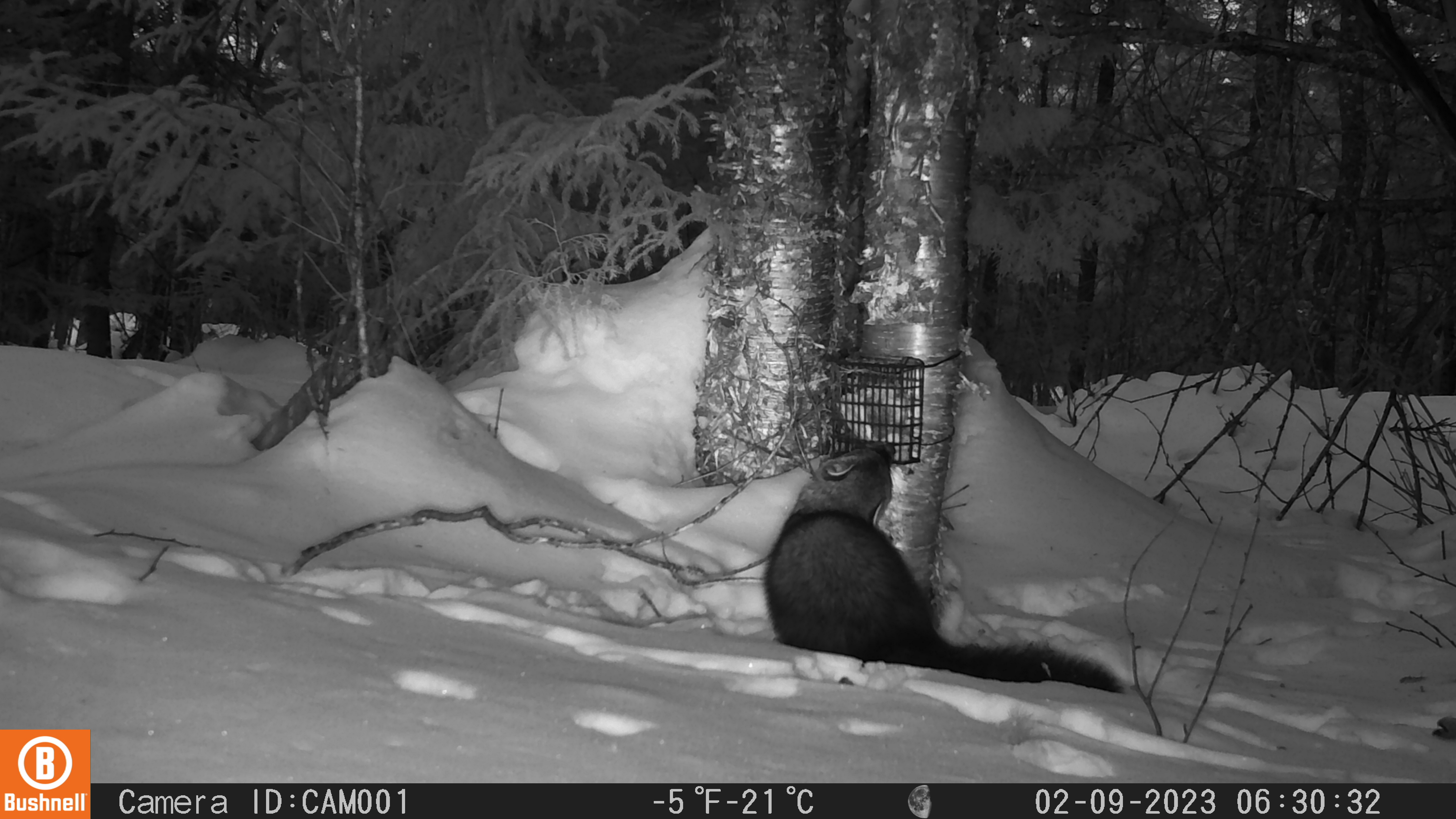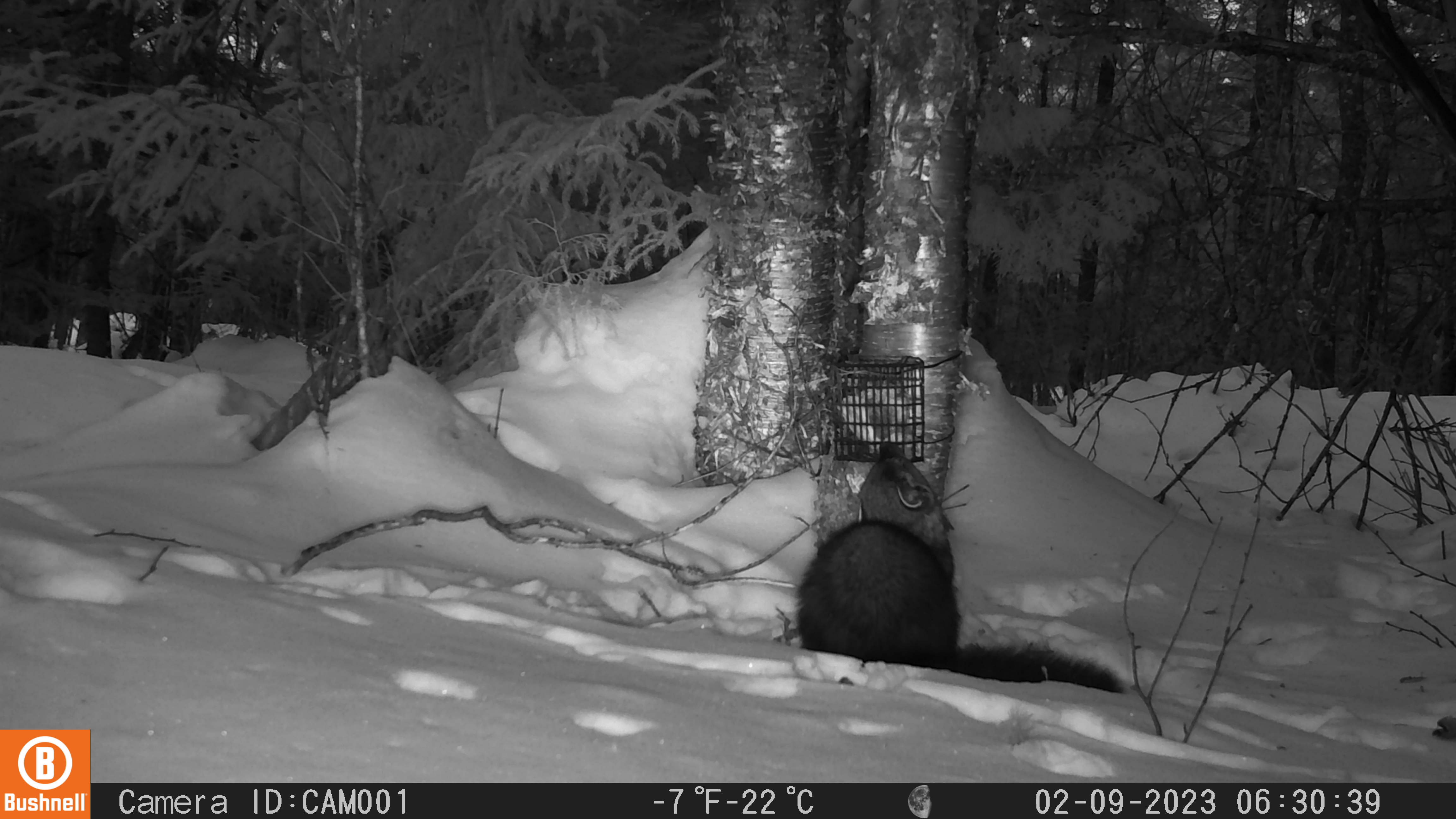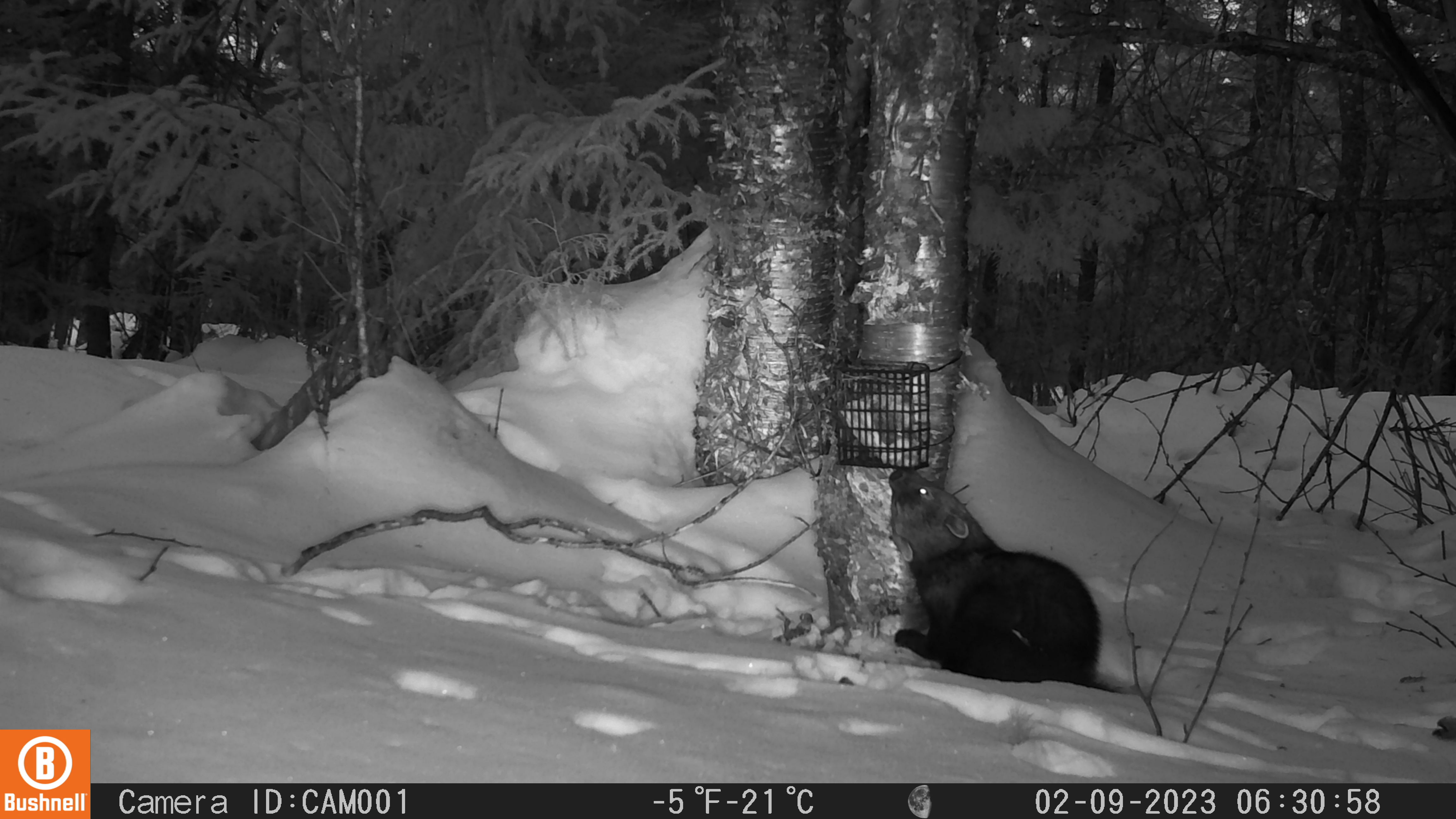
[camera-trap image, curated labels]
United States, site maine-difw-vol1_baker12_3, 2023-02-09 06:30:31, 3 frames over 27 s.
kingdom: Animalia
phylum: Chordata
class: Mammalia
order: Carnivora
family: Mustelidae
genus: Pekania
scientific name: Pekania pennanti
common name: fisher